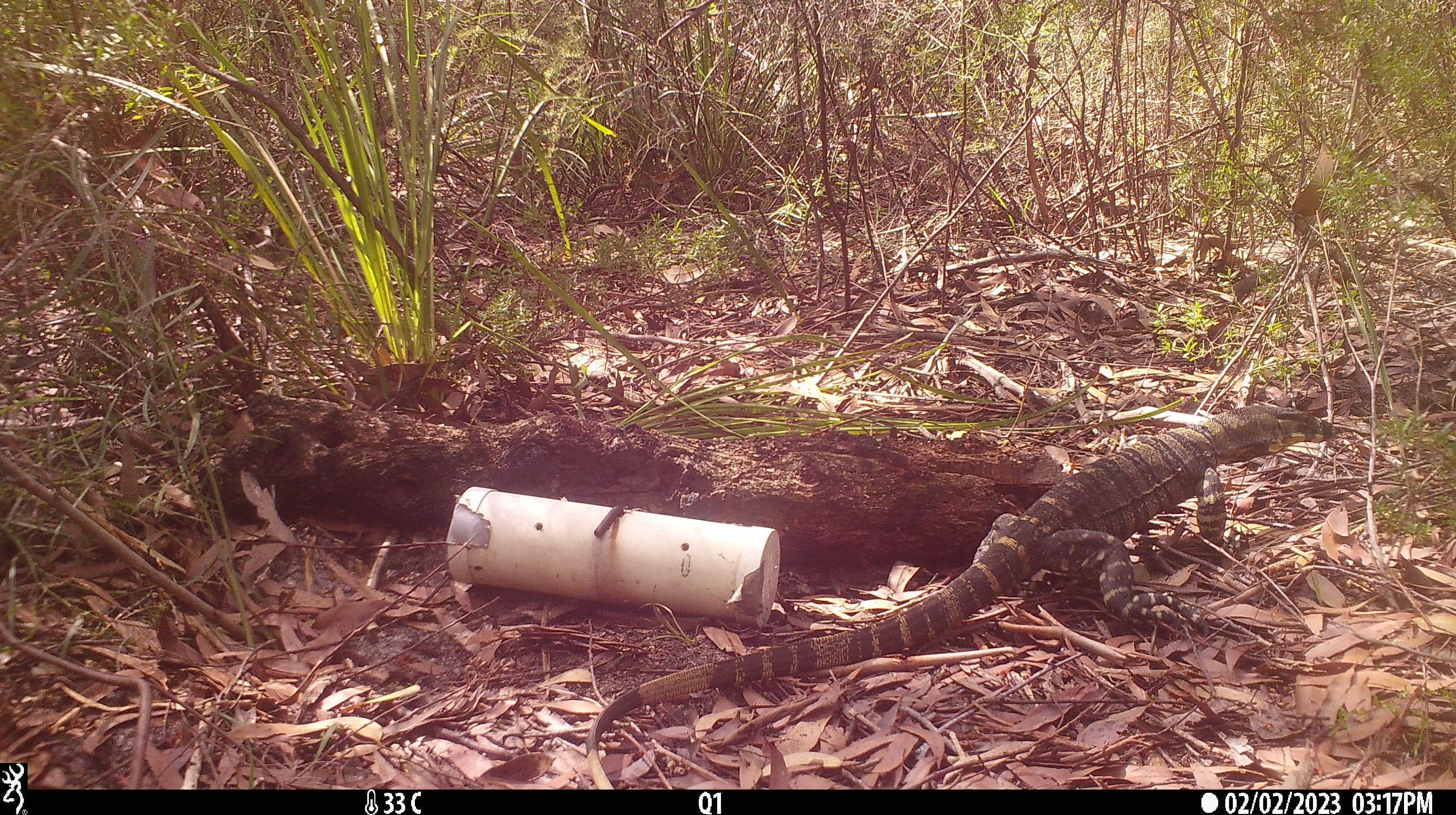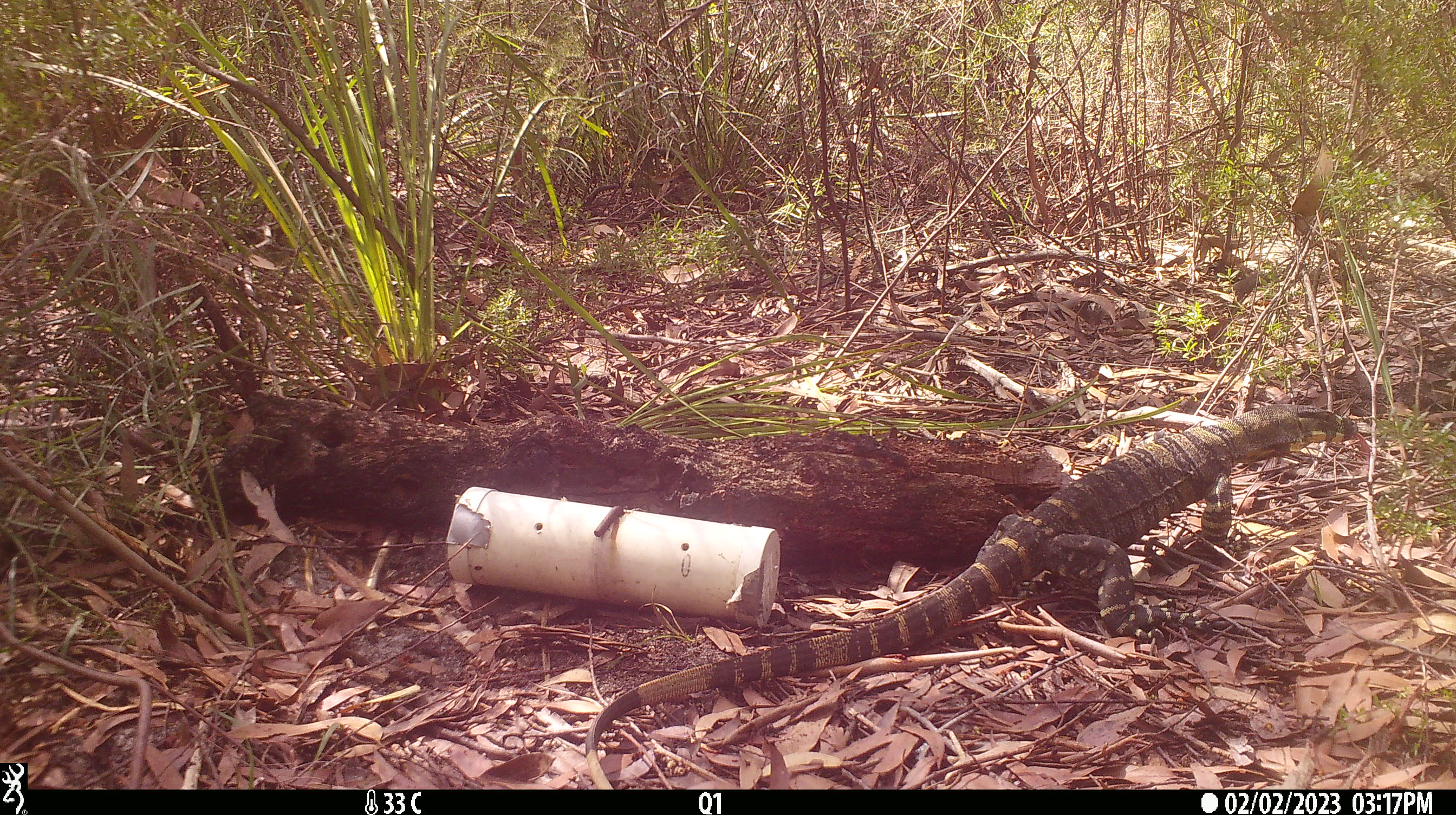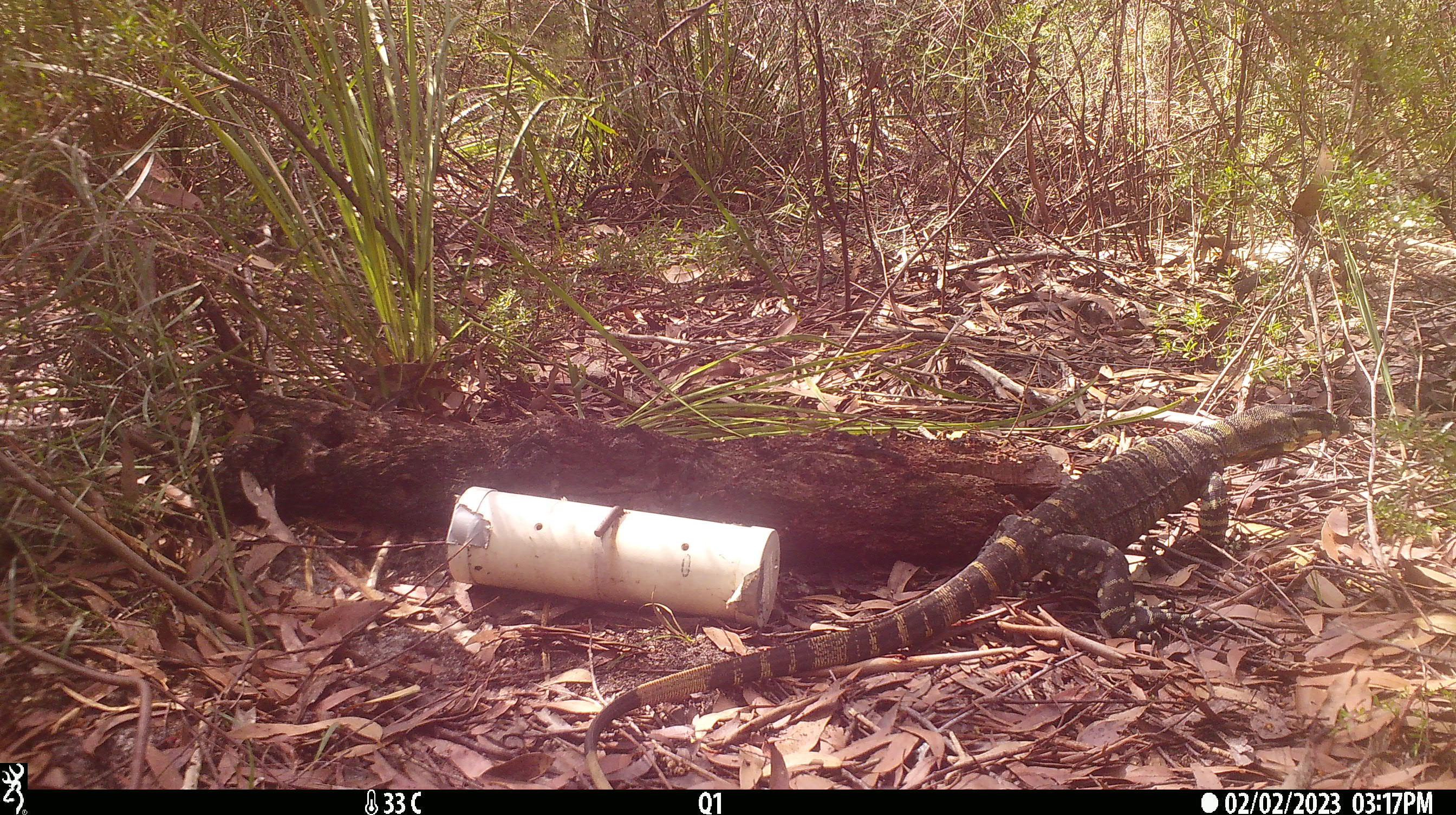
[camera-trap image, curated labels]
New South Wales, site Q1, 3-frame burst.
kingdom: Animalia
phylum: Chordata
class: Reptilia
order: Squamata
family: Varanidae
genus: Varanus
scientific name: Varanus varius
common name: lace monitor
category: goanna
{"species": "goanna (lace monitor) (Varanus varius)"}